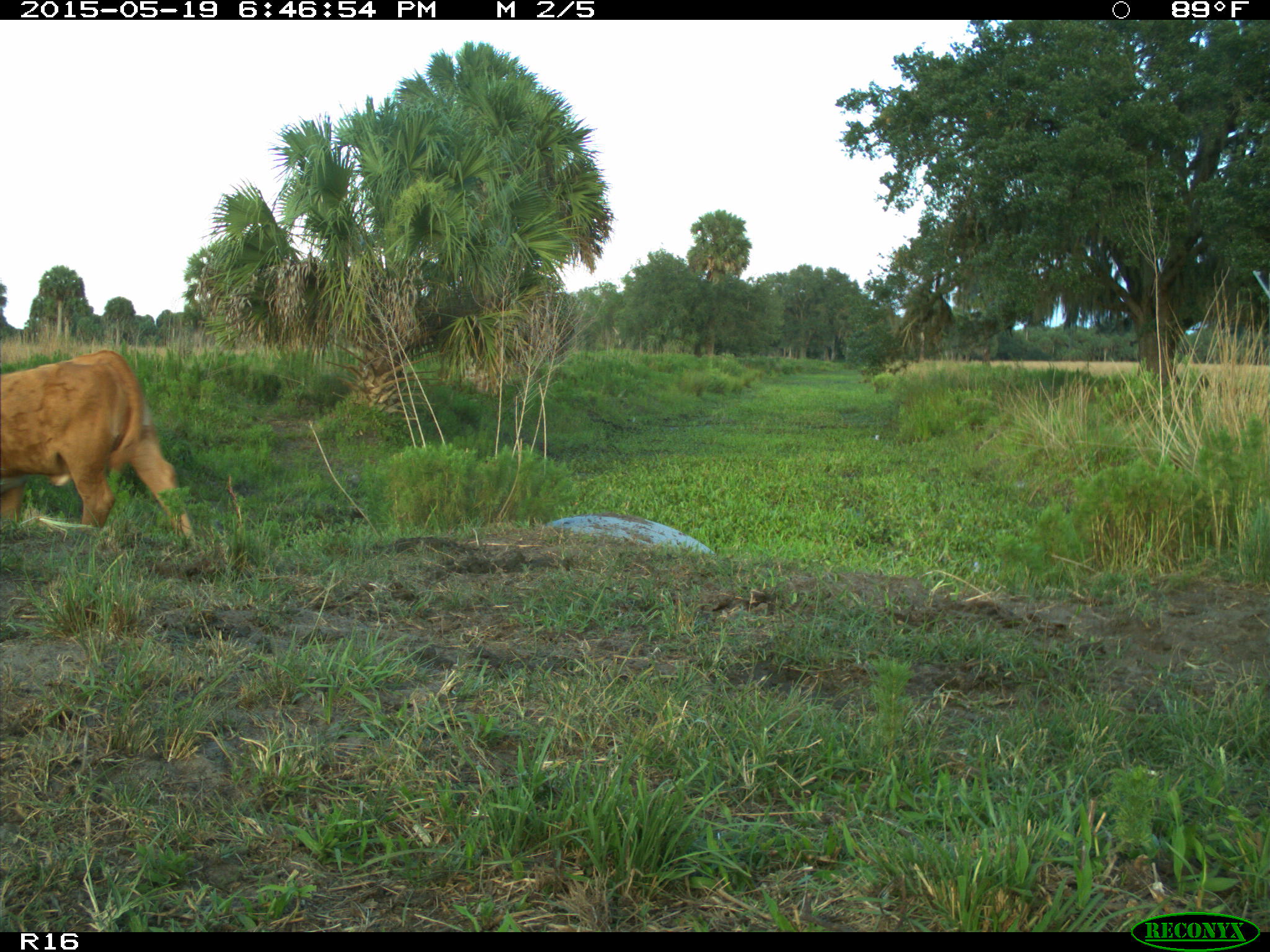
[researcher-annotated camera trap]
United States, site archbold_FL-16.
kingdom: Animalia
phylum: Chordata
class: Mammalia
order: Artiodactyla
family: Bovidae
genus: Bos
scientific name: Bos taurus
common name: domestic cow